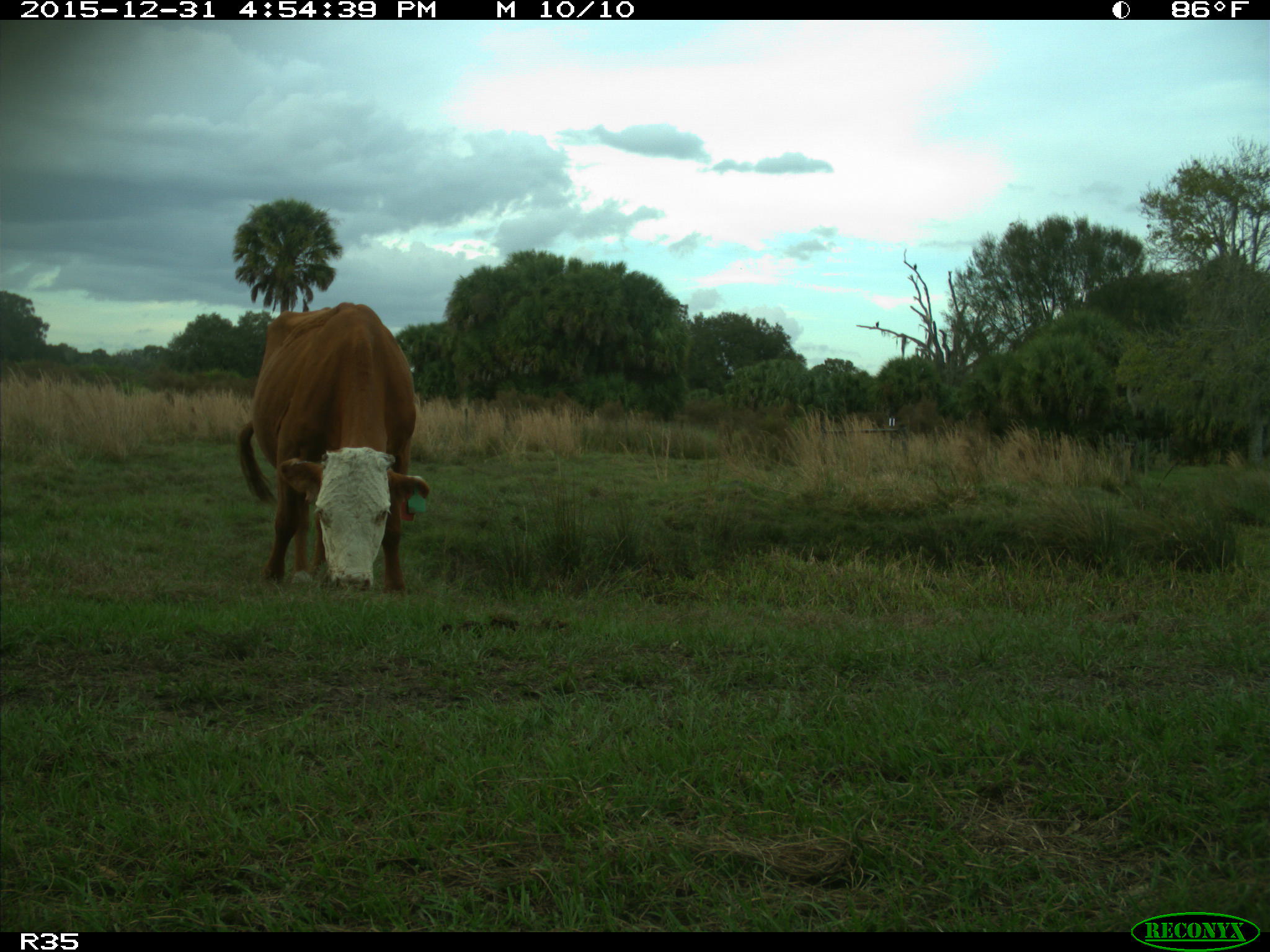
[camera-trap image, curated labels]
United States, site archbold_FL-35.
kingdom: Animalia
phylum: Chordata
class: Mammalia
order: Artiodactyla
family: Bovidae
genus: Bos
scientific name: Bos taurus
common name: domestic cow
Bos taurus (domestic cow).